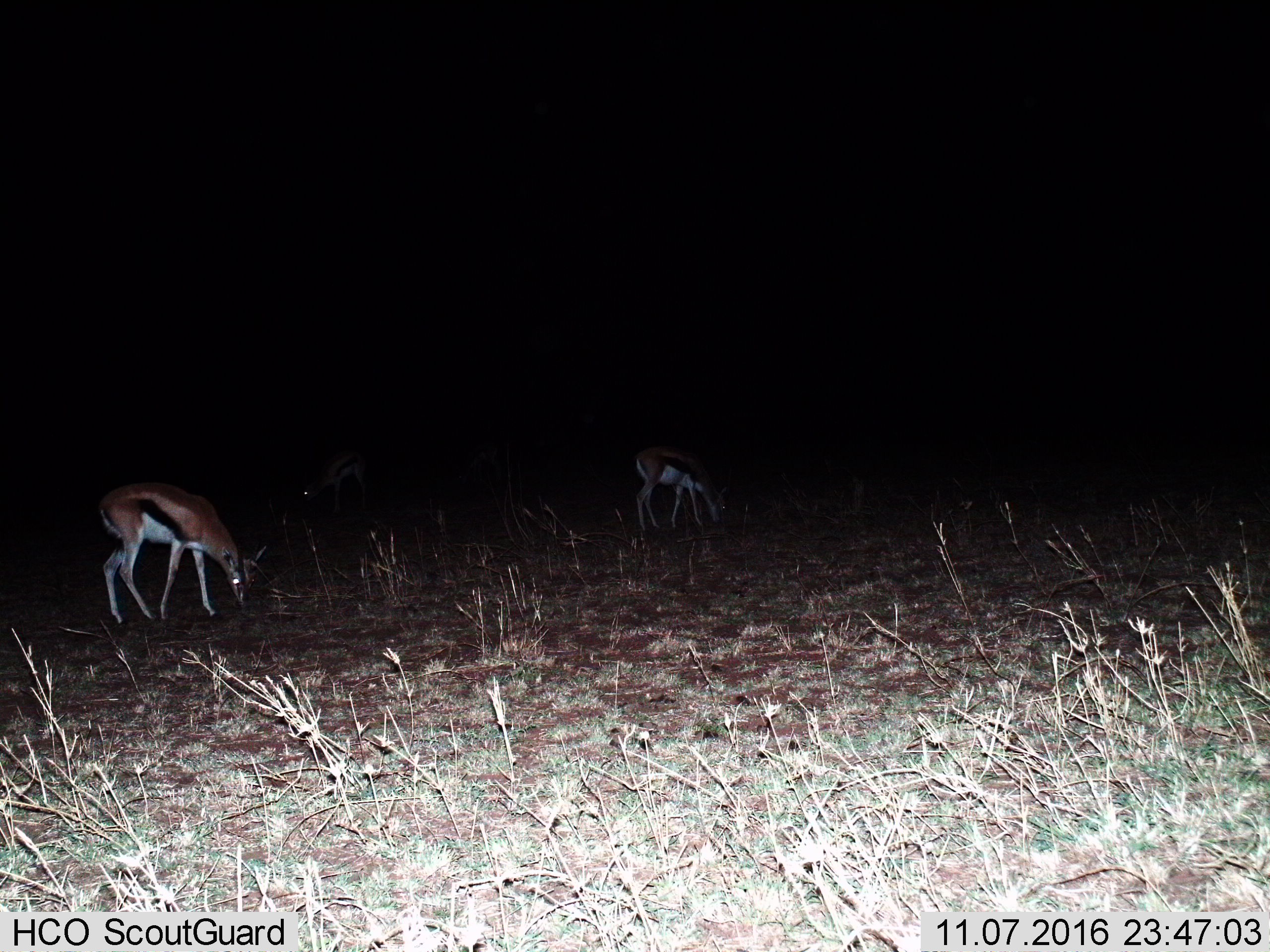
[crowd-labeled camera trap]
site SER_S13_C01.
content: unidentified animal